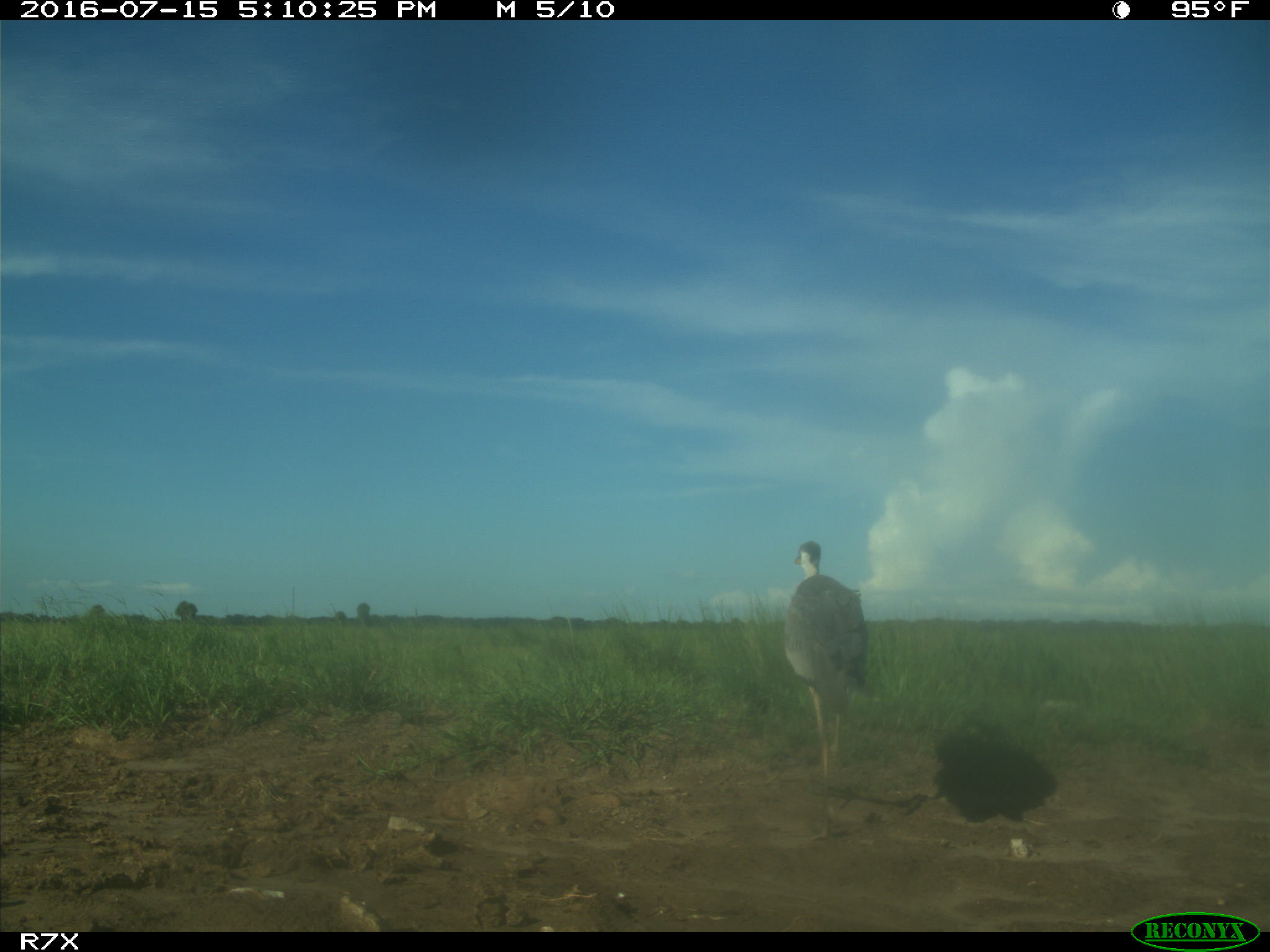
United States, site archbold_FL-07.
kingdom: Animalia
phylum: Chordata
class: Aves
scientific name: Aves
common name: birds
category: unidentified bird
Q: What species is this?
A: Unidentified bird (birds) (Aves).